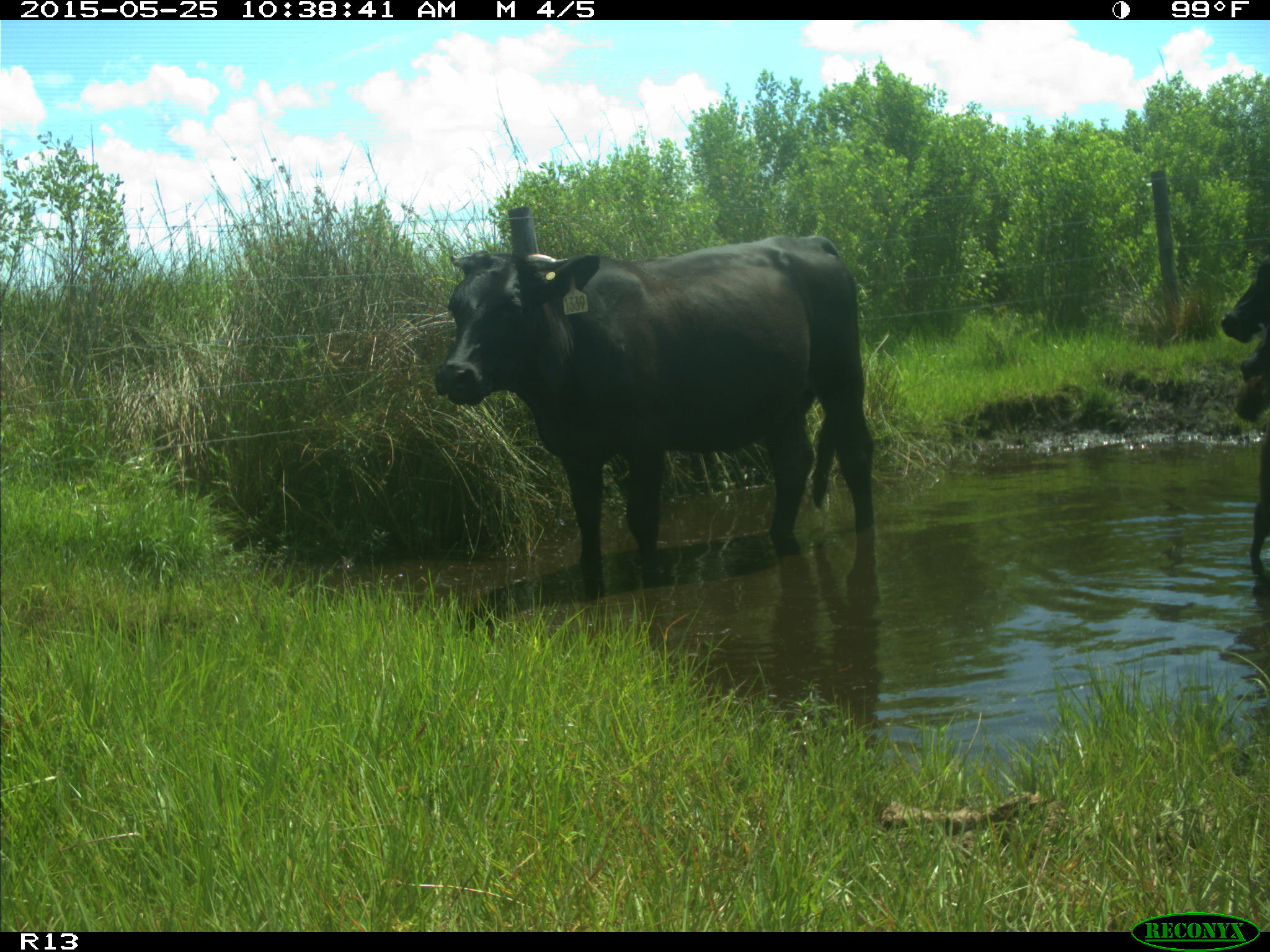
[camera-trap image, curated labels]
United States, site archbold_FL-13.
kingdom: Animalia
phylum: Chordata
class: Mammalia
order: Artiodactyla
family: Bovidae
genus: Bos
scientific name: Bos taurus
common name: domestic cow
Bos taurus (domestic cow).